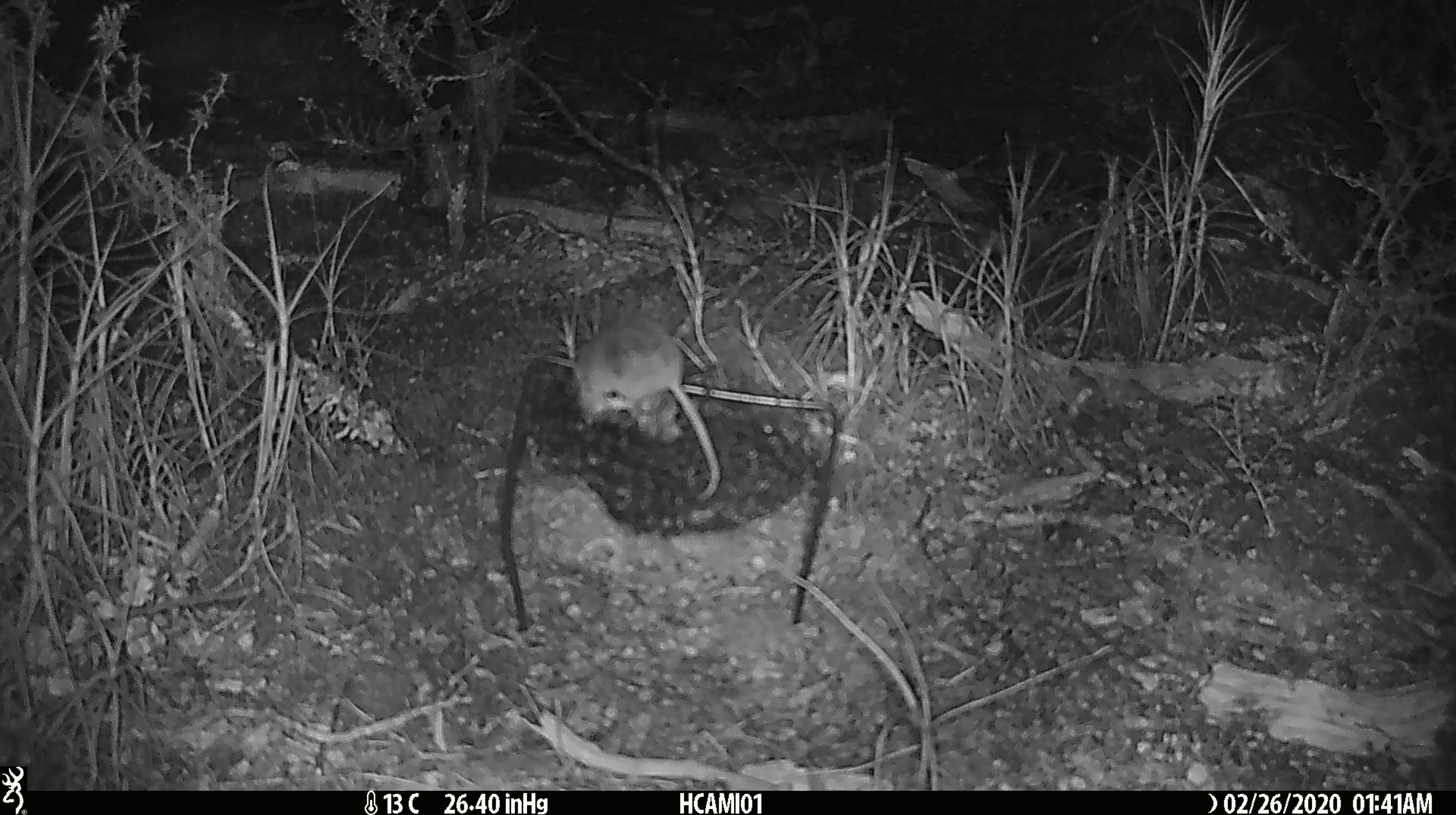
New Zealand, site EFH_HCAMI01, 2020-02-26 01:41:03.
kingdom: Animalia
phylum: Chordata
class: Mammalia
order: Rodentia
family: Muridae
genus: Mus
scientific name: Mus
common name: mouse